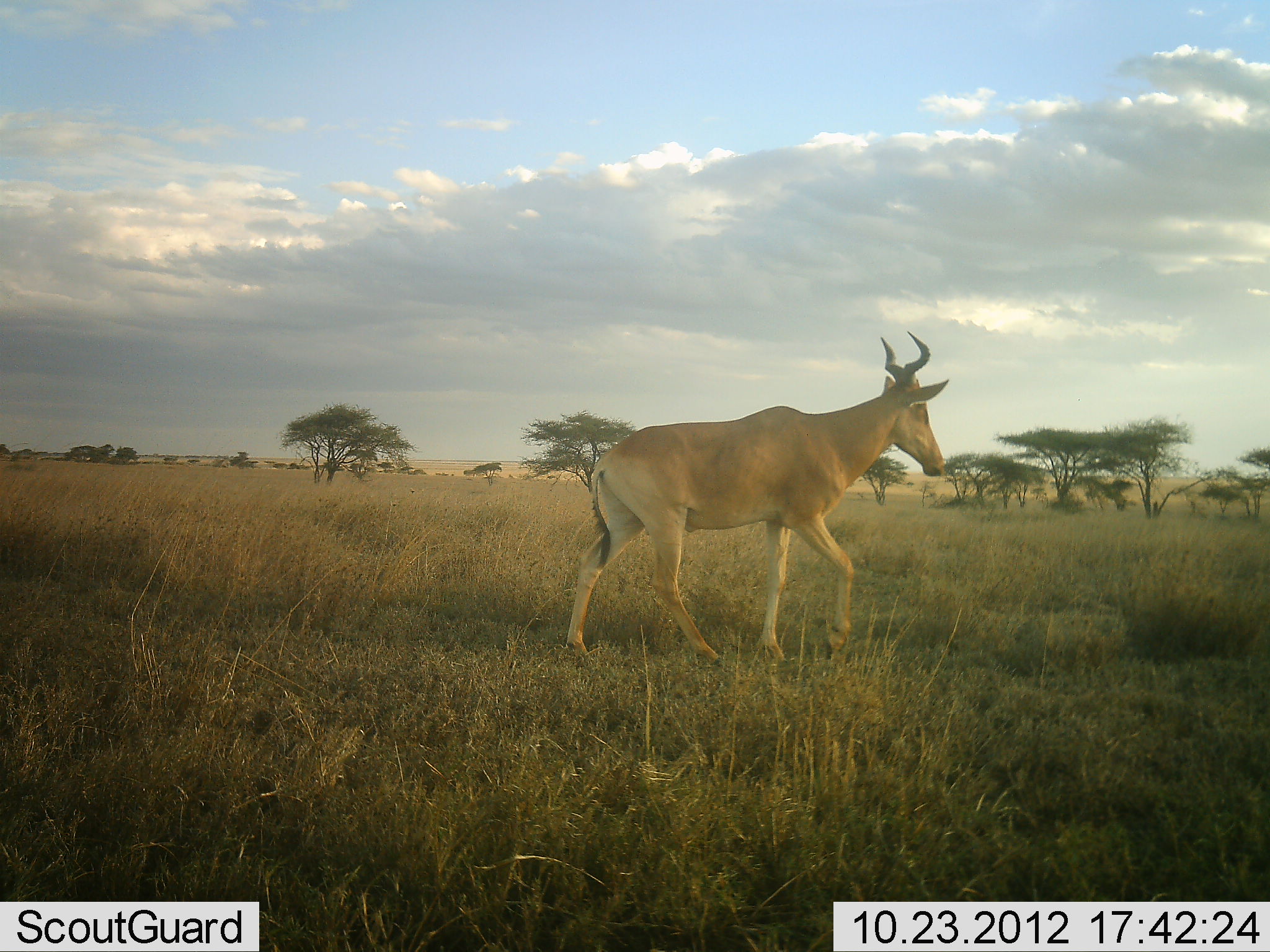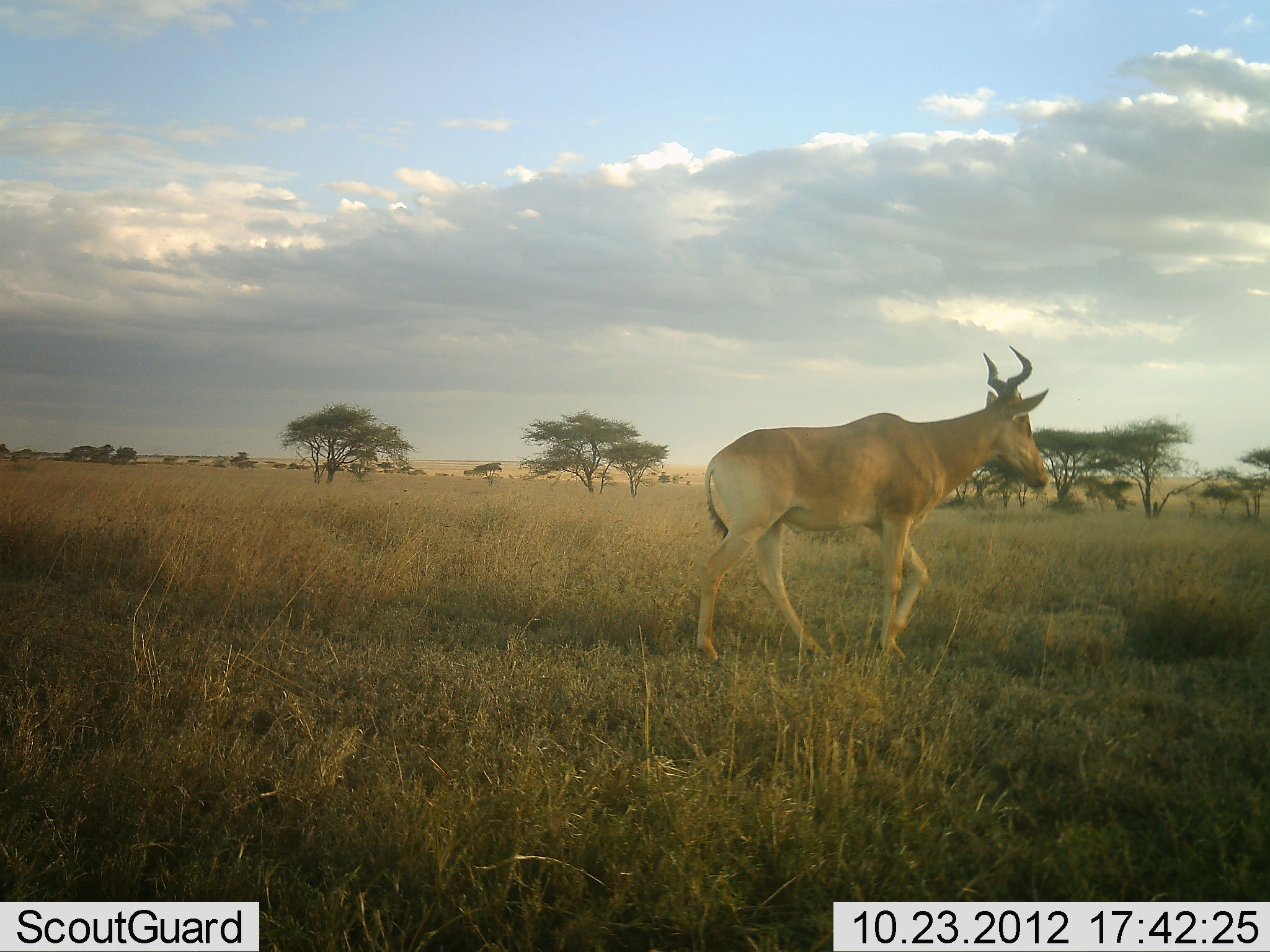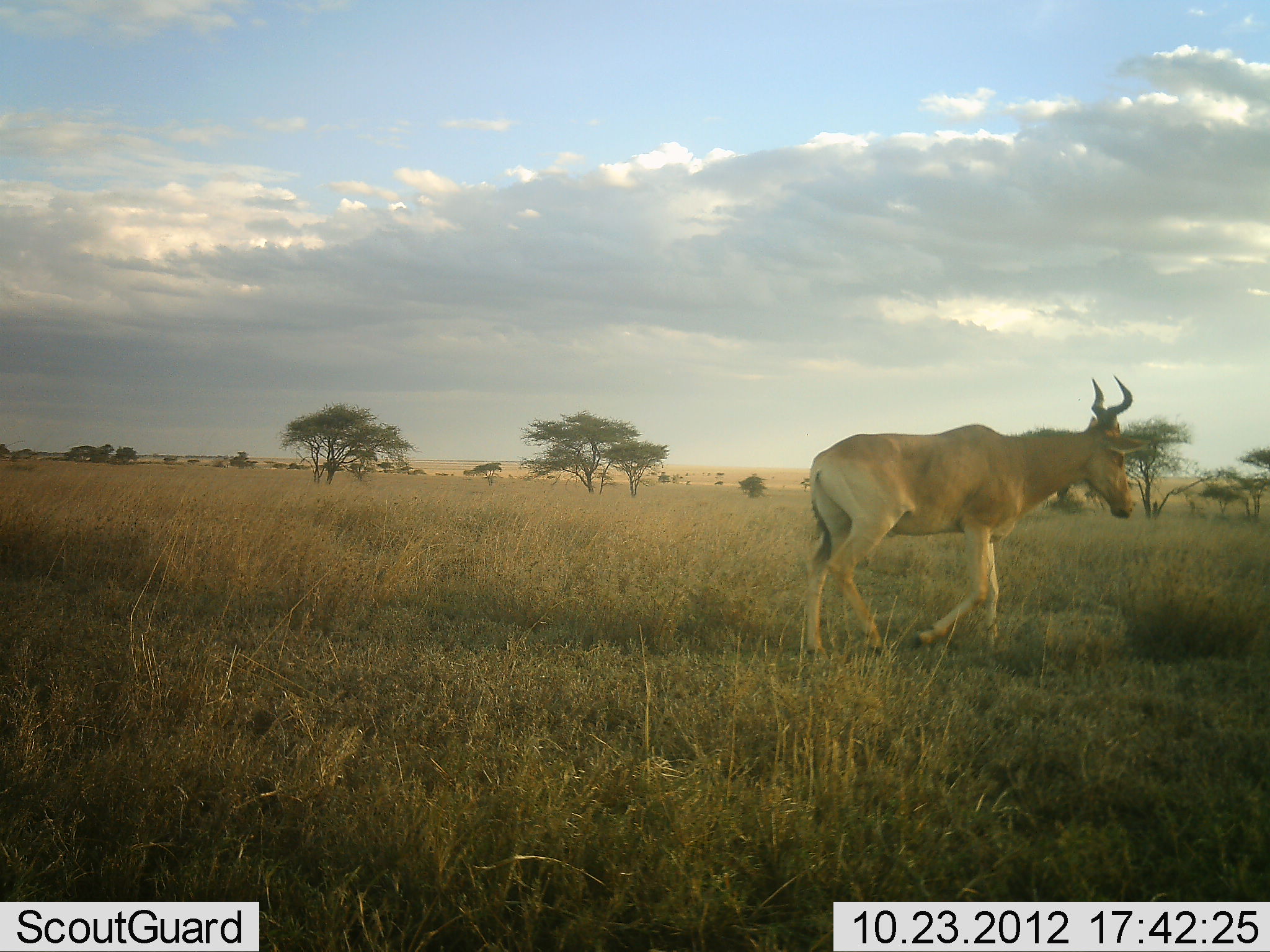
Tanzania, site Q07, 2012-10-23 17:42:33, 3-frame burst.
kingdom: Animalia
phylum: Chordata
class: Mammalia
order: Artiodactyla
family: Bovidae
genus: Alcelaphus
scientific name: Alcelaphus buselaphus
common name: hartebeest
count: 1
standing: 0%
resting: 0%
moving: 100%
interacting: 0%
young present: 0%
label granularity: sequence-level